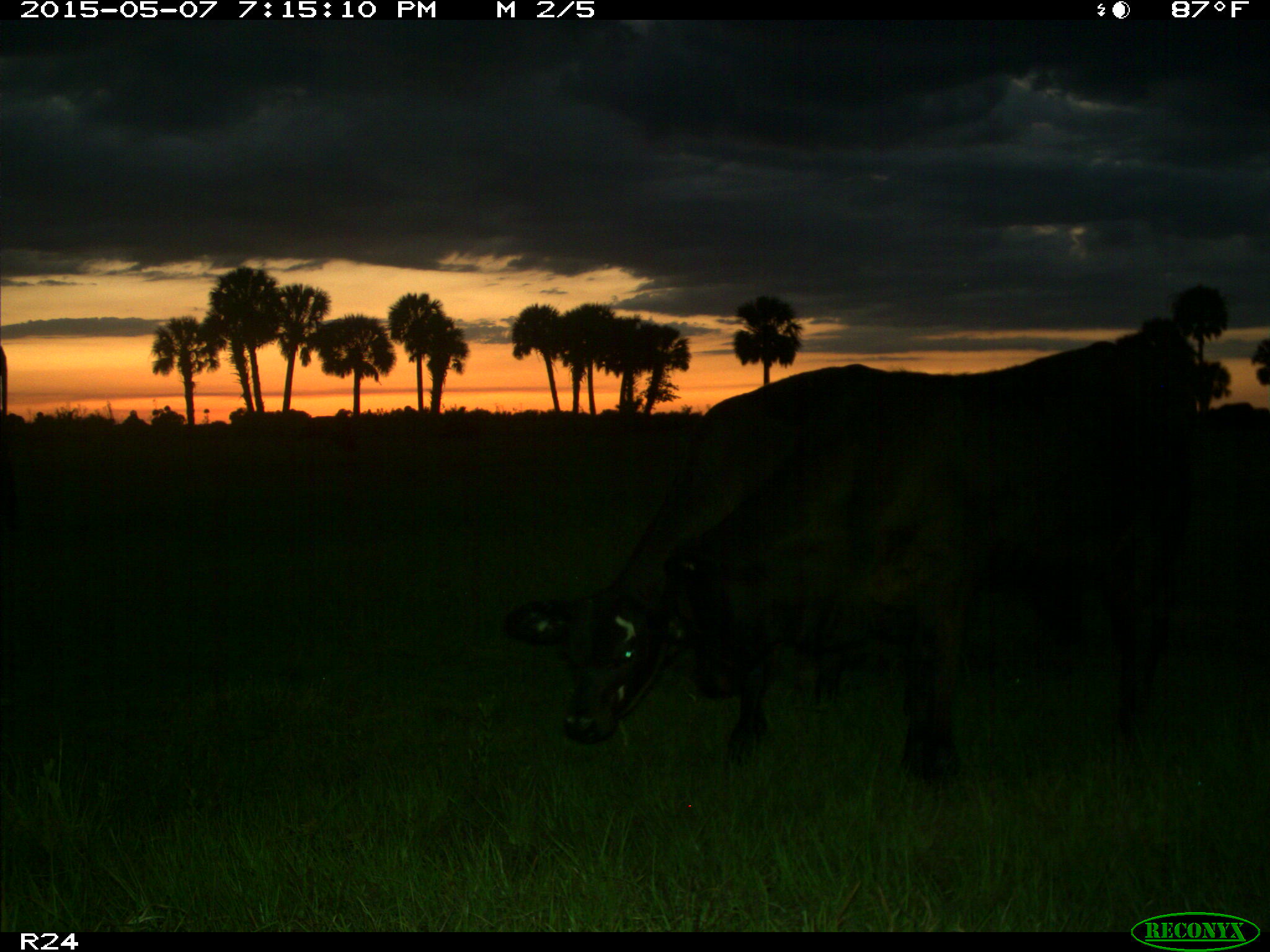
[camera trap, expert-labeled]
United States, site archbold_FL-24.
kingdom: Animalia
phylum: Chordata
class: Mammalia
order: Artiodactyla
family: Bovidae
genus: Bos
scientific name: Bos taurus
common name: domestic cow